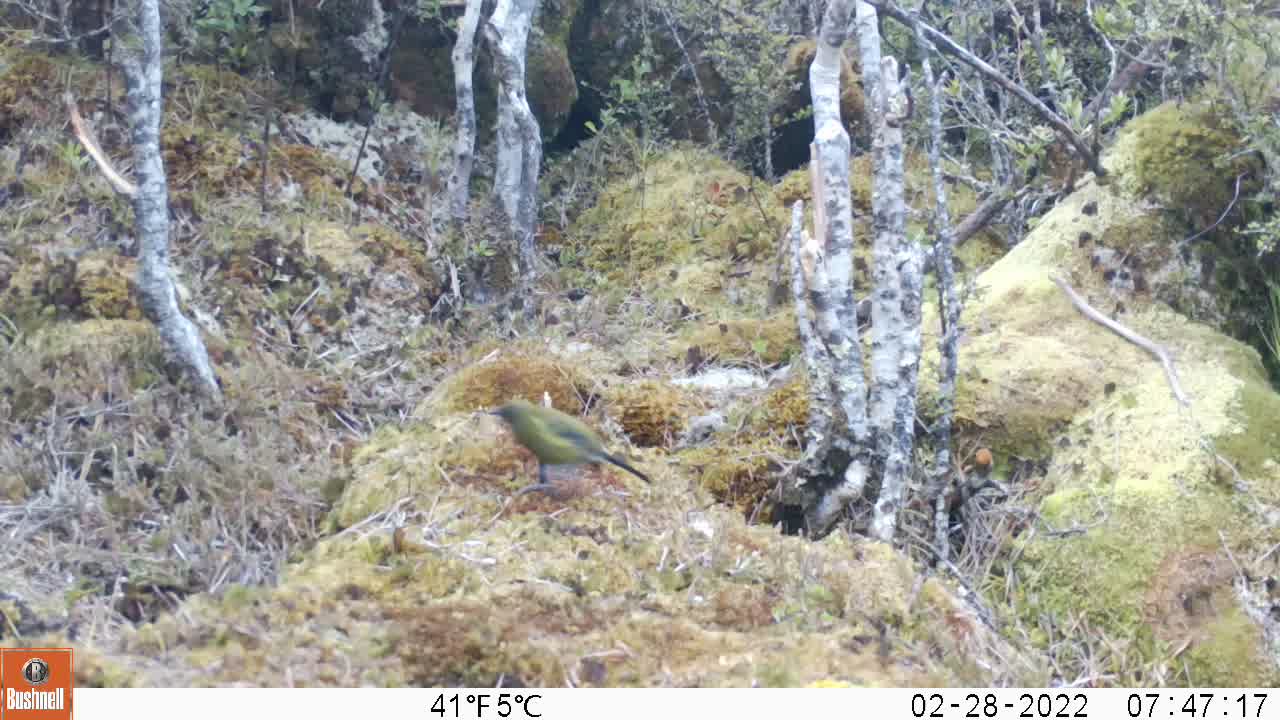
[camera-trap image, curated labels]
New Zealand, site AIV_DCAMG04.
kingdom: Animalia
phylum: Chordata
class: Aves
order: Passeriformes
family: Meliphagidae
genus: Anthornis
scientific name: Anthornis melanura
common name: new zealand bellbird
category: bellbird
Bellbird (new zealand bellbird) (Anthornis melanura).